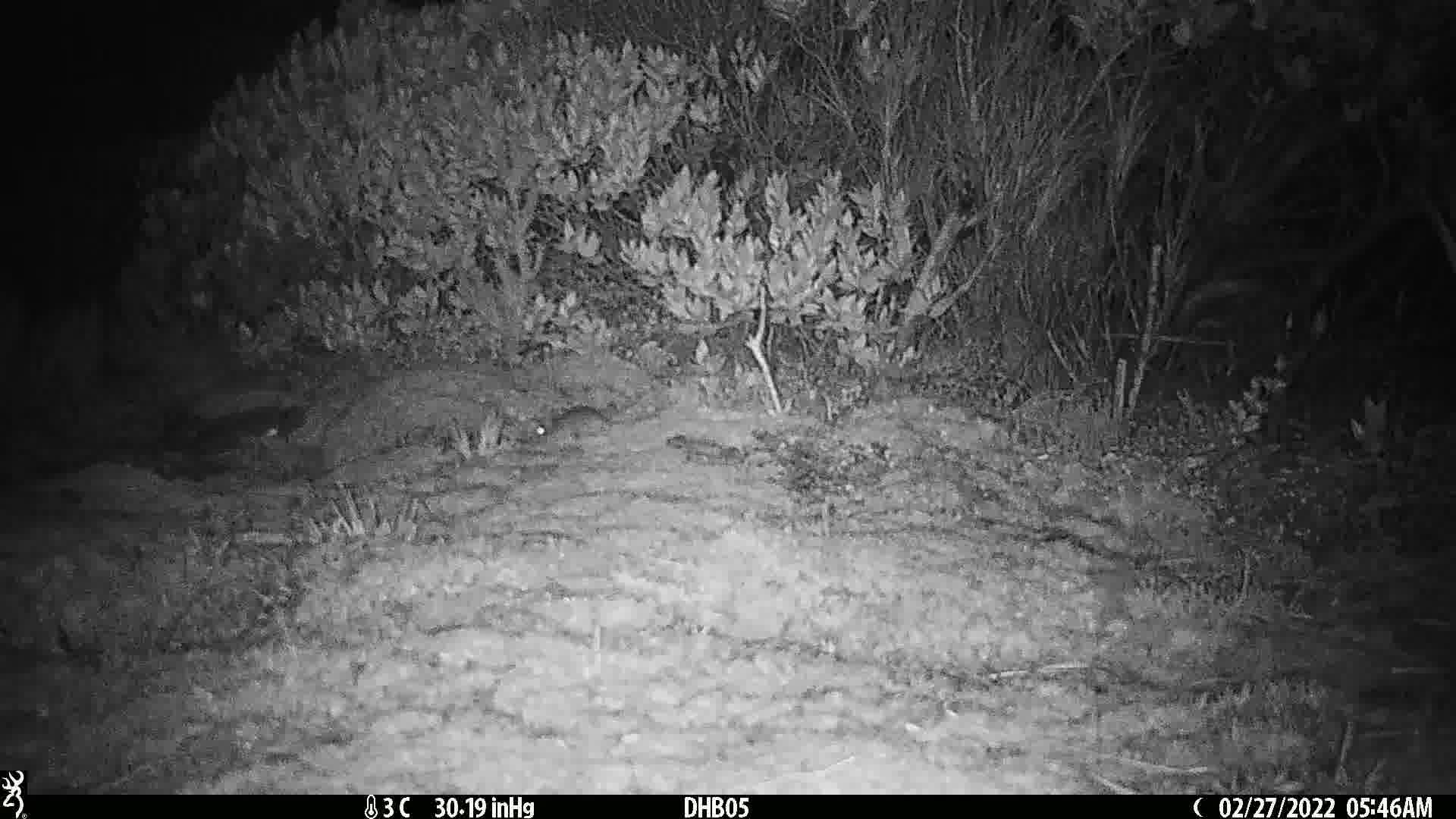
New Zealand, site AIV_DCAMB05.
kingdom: Animalia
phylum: Chordata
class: Mammalia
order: Rodentia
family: Muridae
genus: Mus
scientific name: Mus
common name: mouse